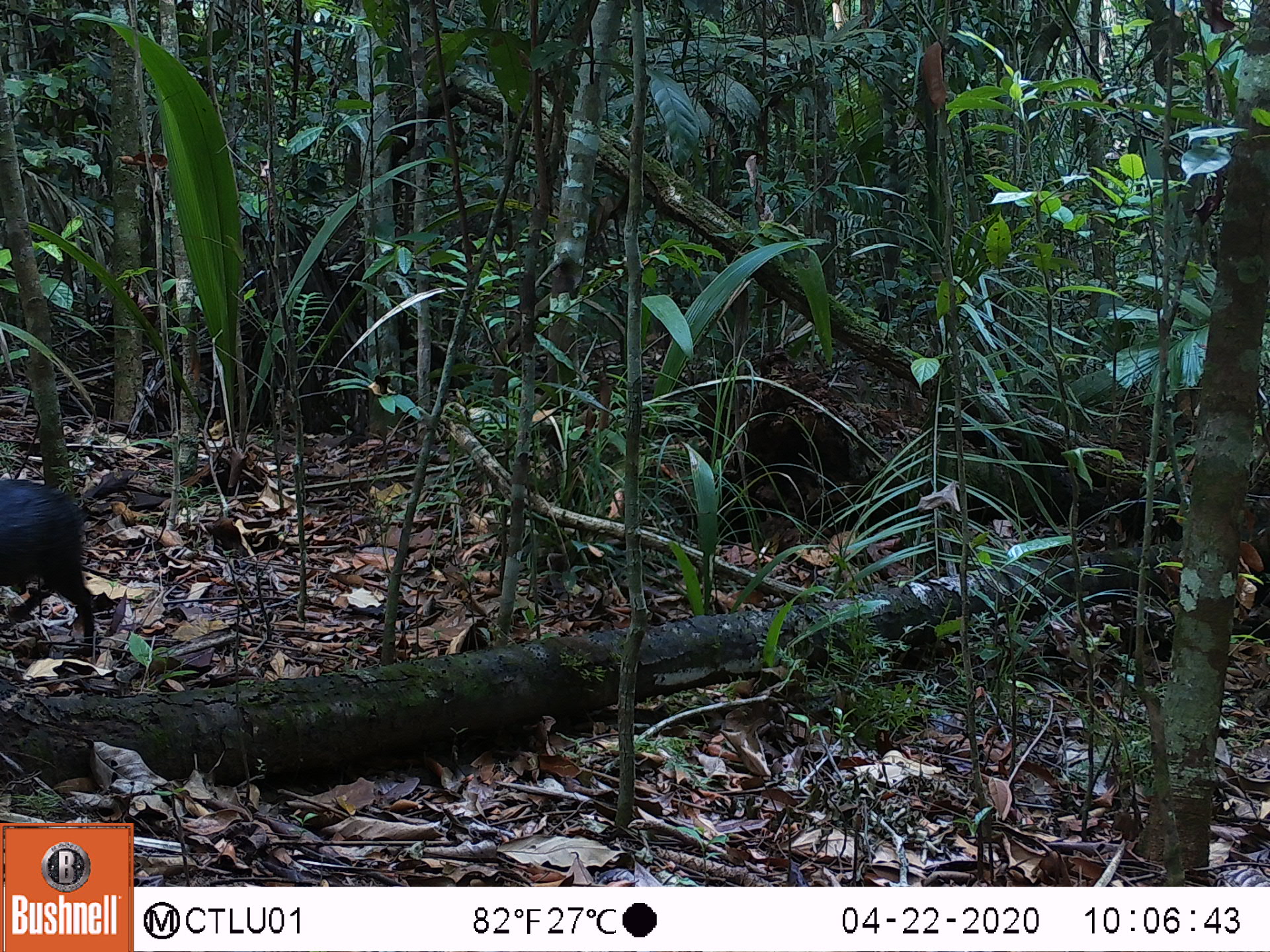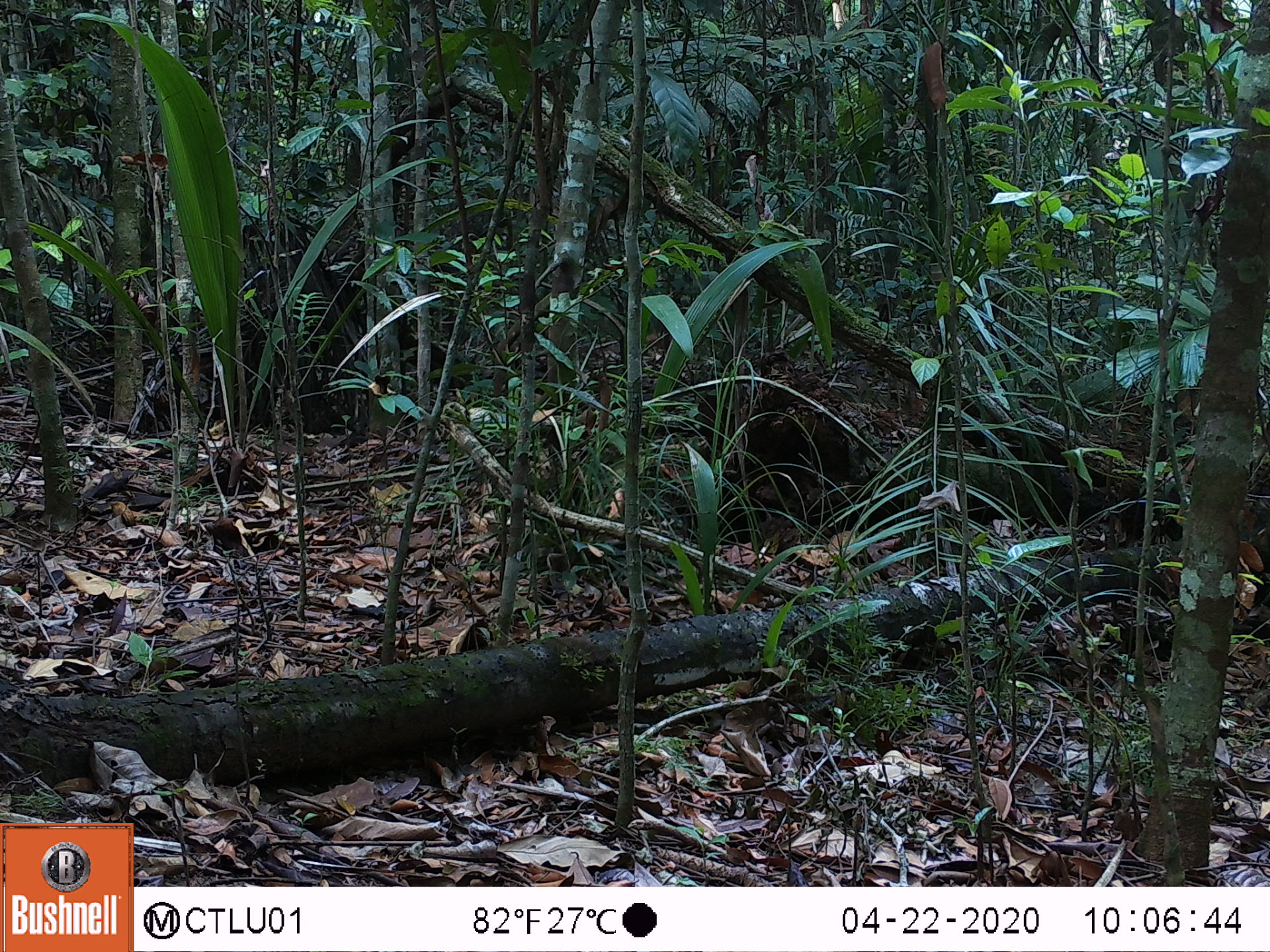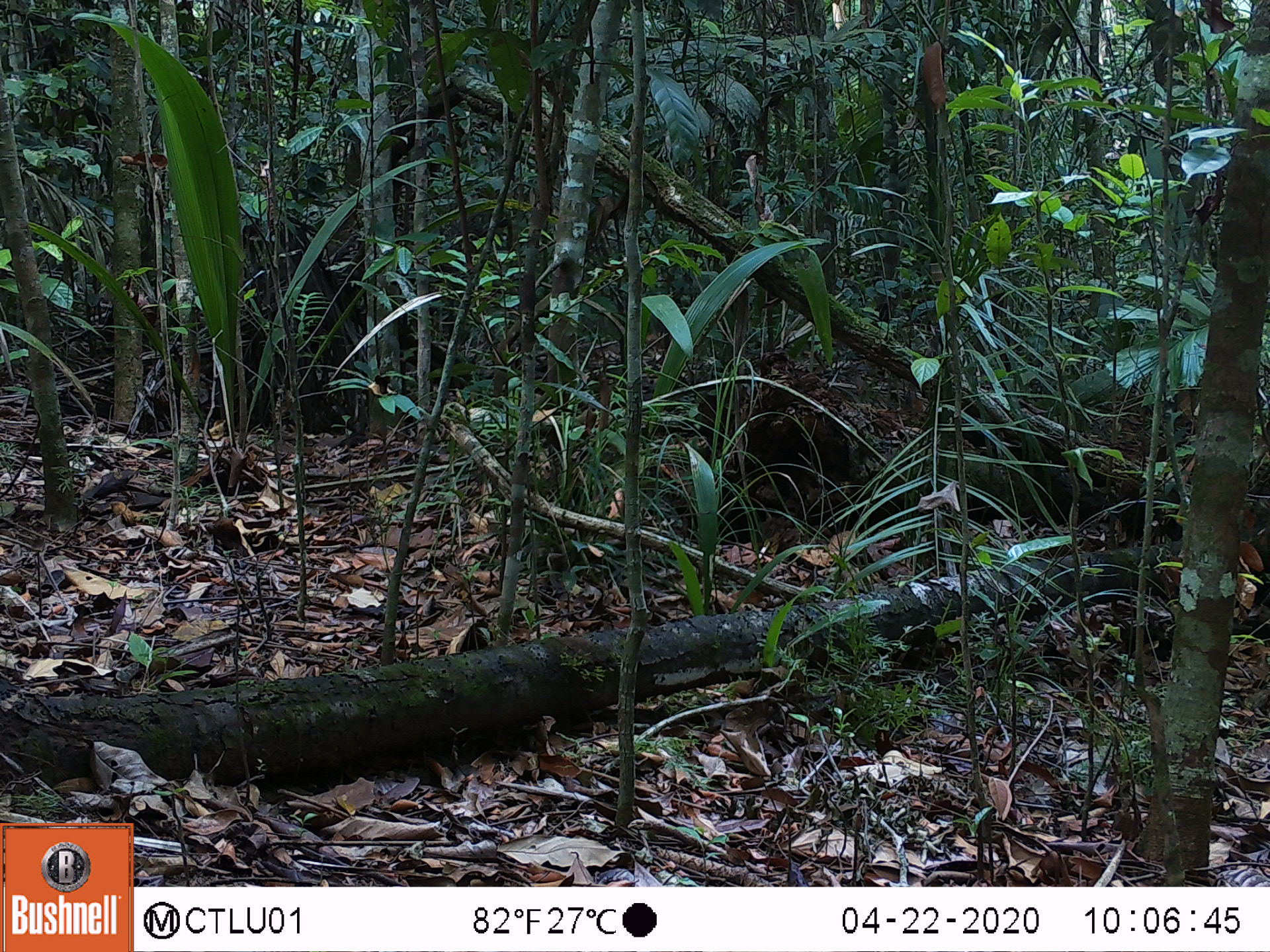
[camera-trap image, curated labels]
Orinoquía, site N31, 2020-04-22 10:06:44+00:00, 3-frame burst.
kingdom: Animalia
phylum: Chordata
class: Mammalia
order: Rodentia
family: Dasyproctidae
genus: Dasyprocta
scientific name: Dasyprocta fuliginosa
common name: black agouti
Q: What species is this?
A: Black agouti (Dasyprocta fuliginosa).